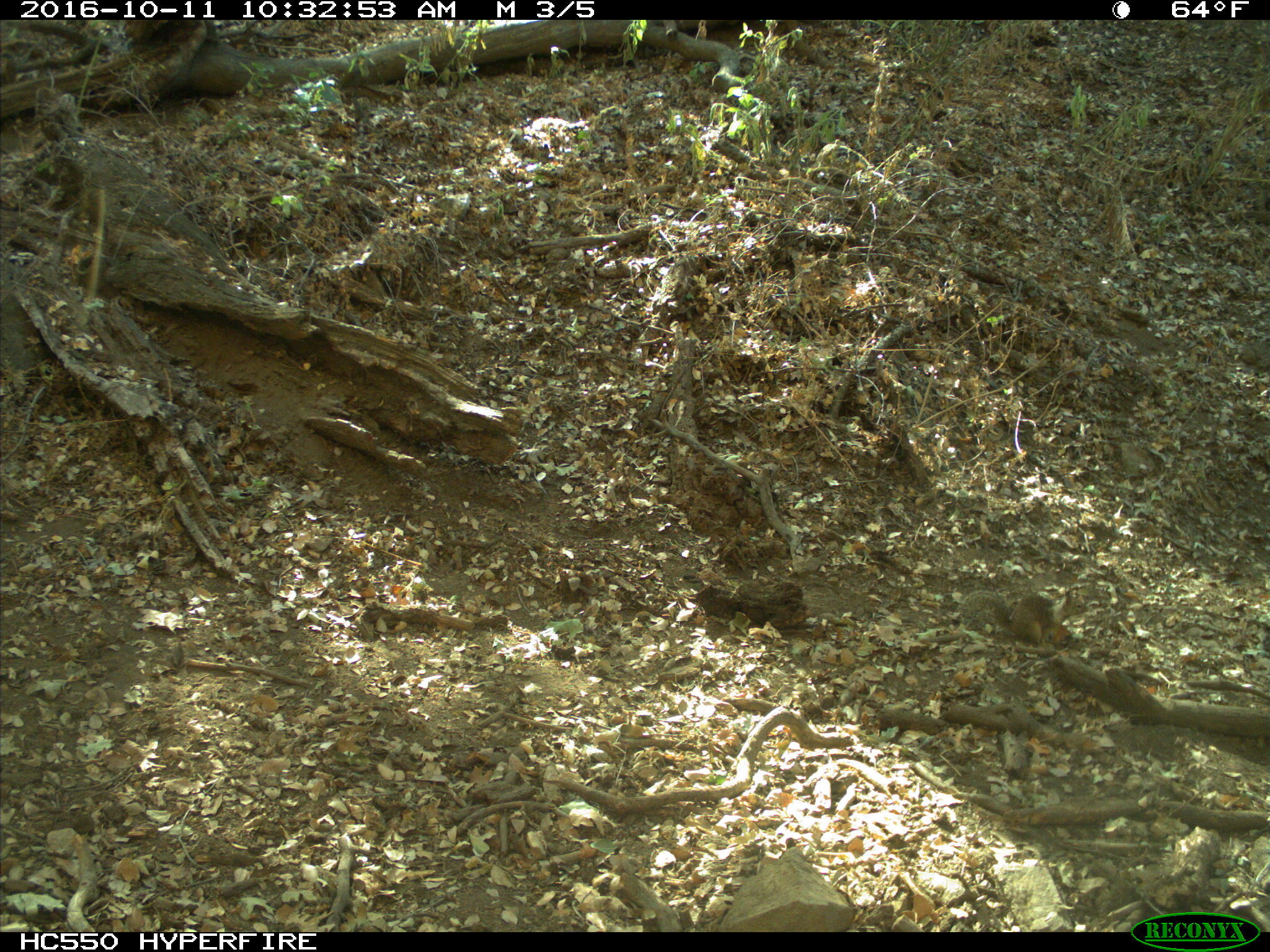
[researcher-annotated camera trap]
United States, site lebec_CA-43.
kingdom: Animalia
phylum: Chordata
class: Mammalia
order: Rodentia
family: Sciuridae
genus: Otospermophilus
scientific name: Otospermophilus beecheyi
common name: california ground squirrel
Otospermophilus beecheyi (california ground squirrel).